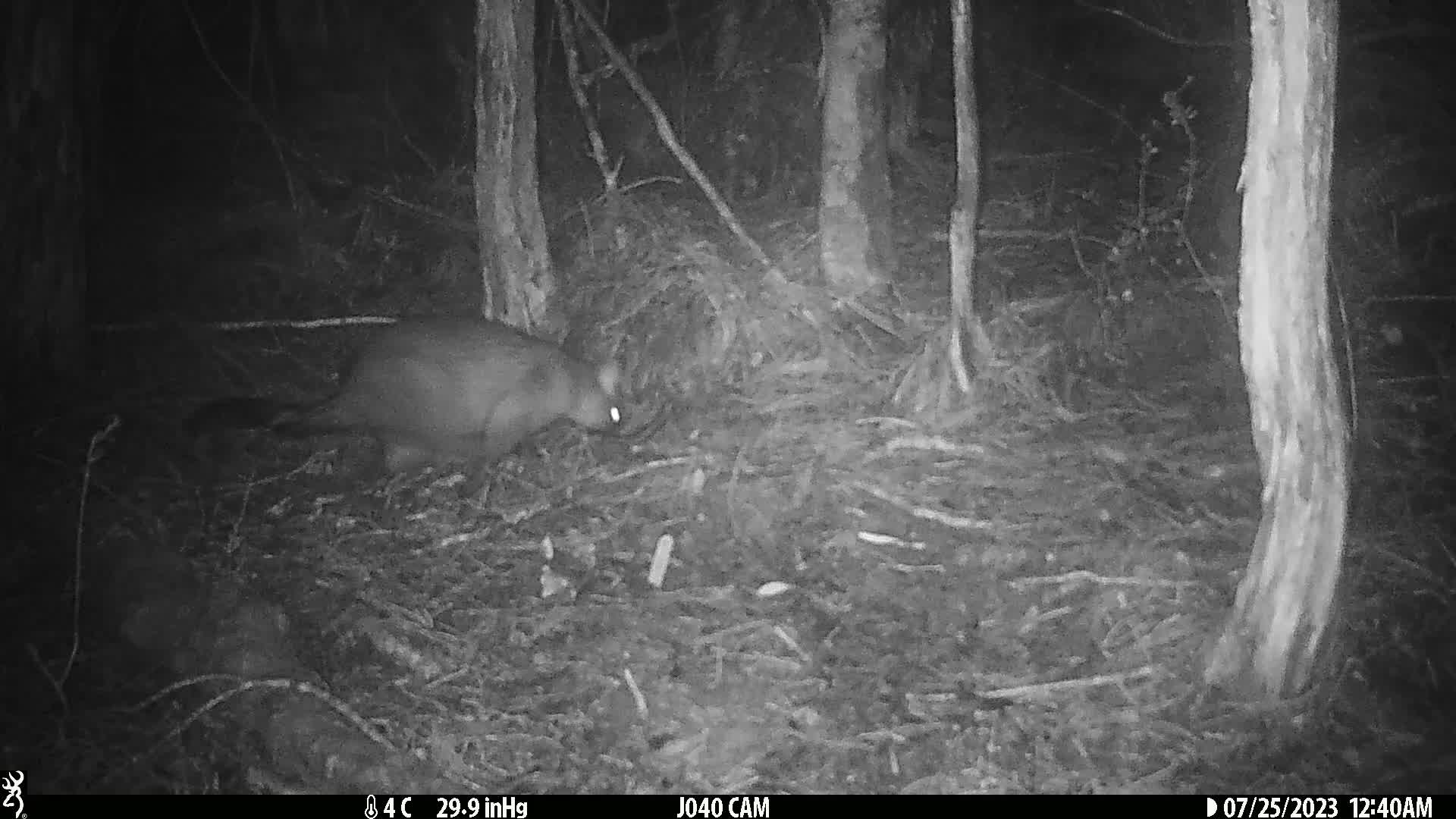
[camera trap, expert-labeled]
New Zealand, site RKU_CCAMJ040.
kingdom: Animalia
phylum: Chordata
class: Mammalia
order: Diprotodontia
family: Phalangeridae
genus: Trichosurus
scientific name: Trichosurus vulpecula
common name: common brushtail possum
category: possum